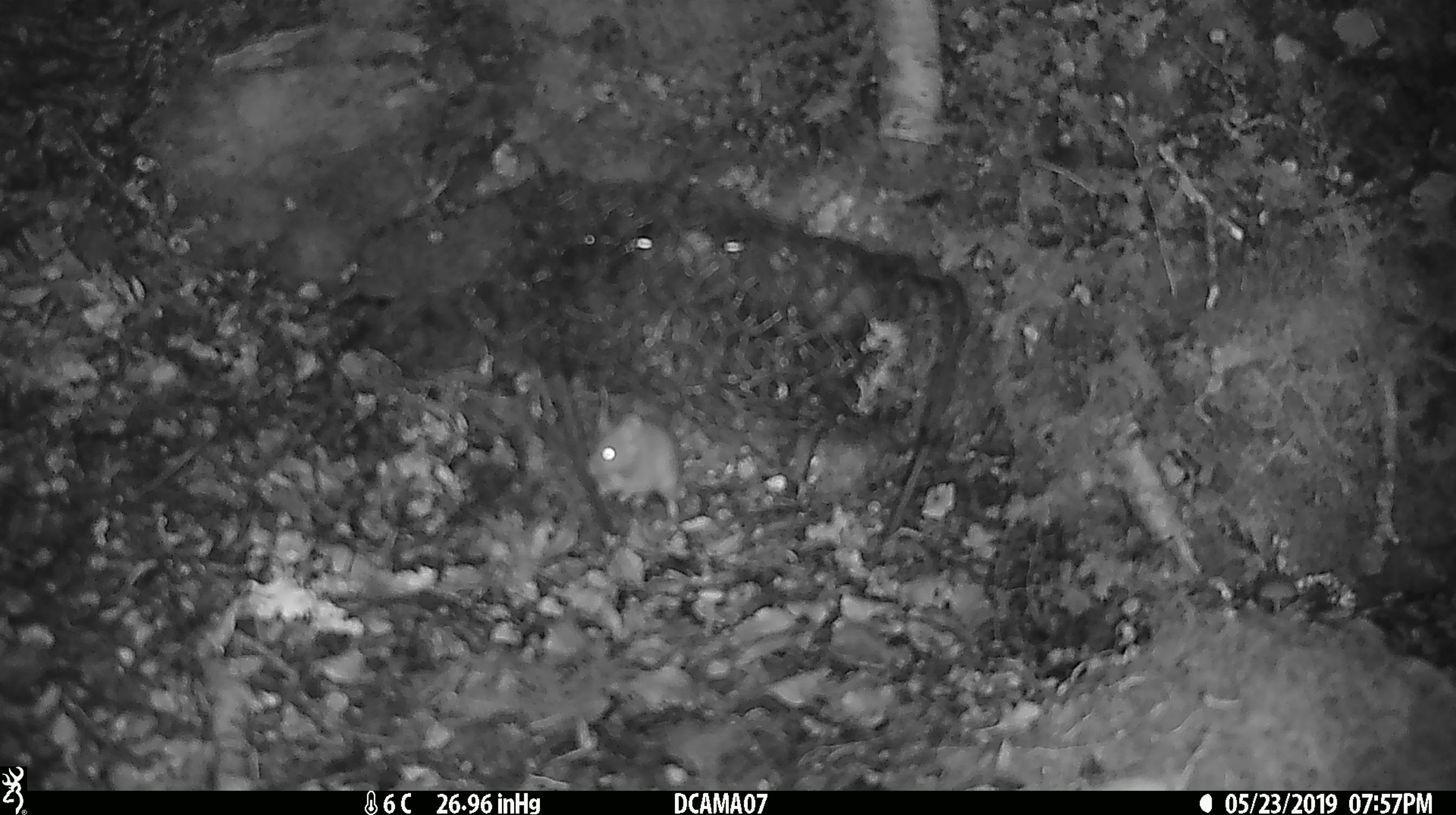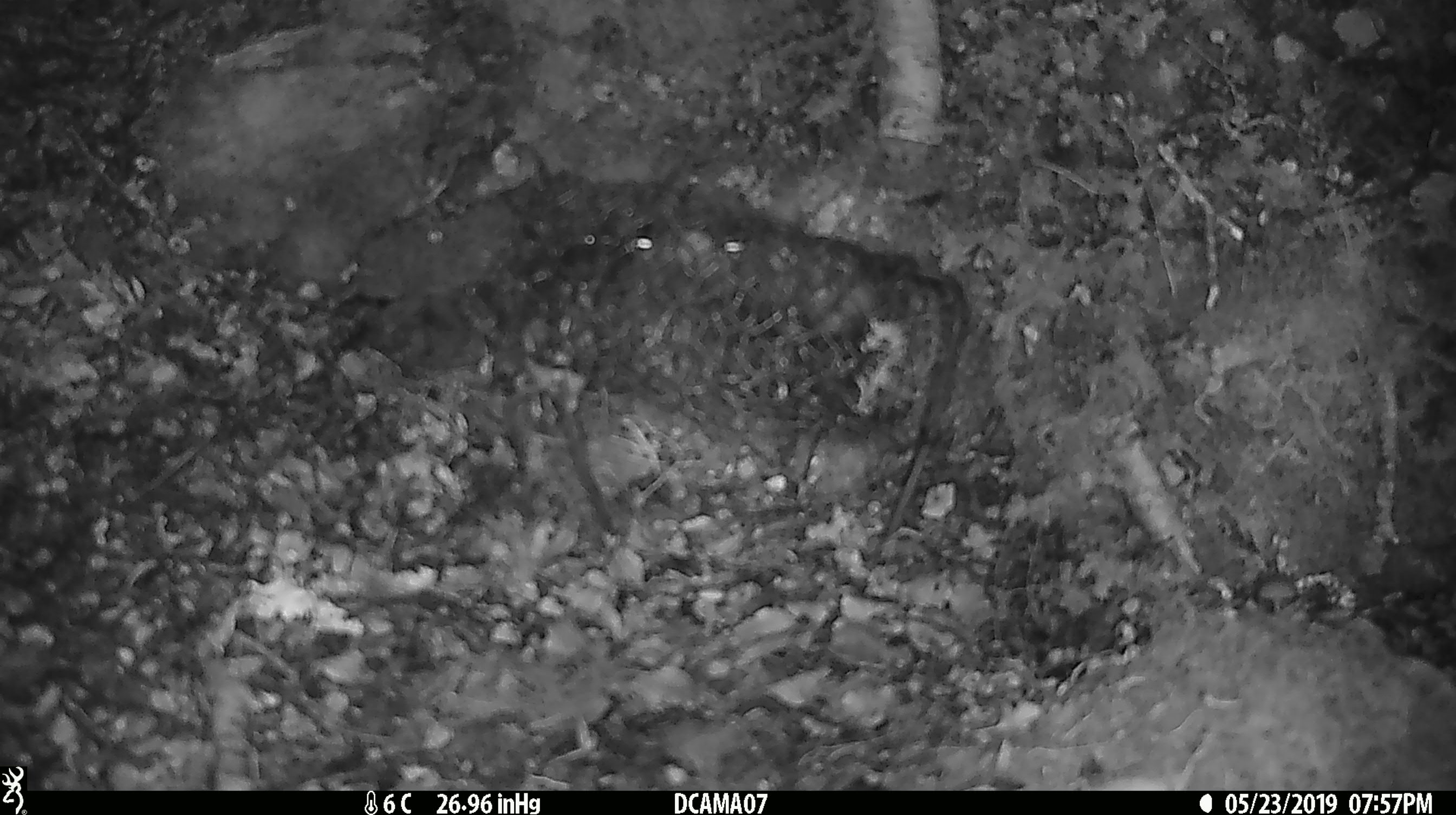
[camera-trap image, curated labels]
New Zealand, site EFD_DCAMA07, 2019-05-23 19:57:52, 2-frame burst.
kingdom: Animalia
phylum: Chordata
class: Mammalia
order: Rodentia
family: Muridae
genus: Mus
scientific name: Mus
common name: mouse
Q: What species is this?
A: Mouse (Mus).